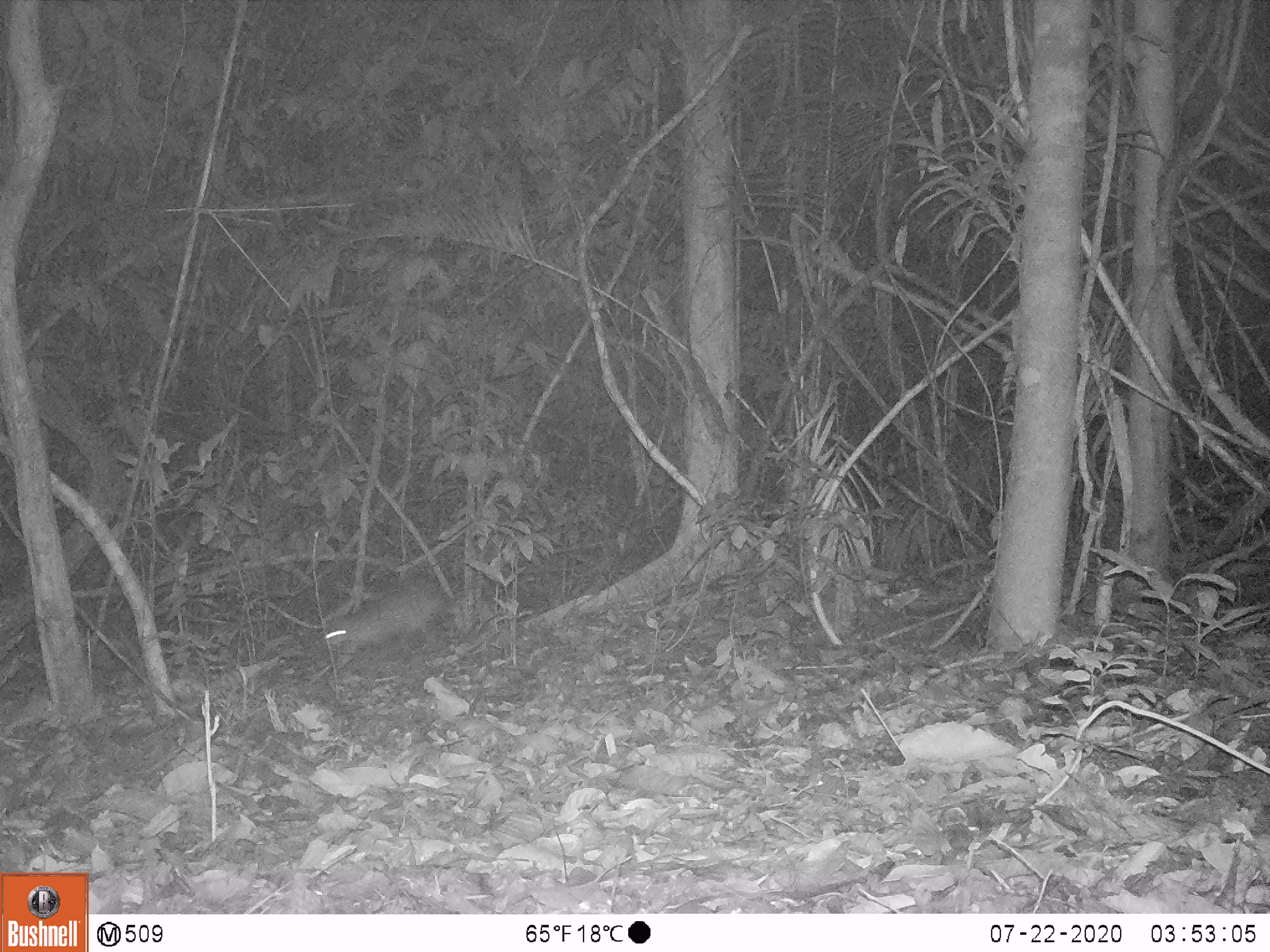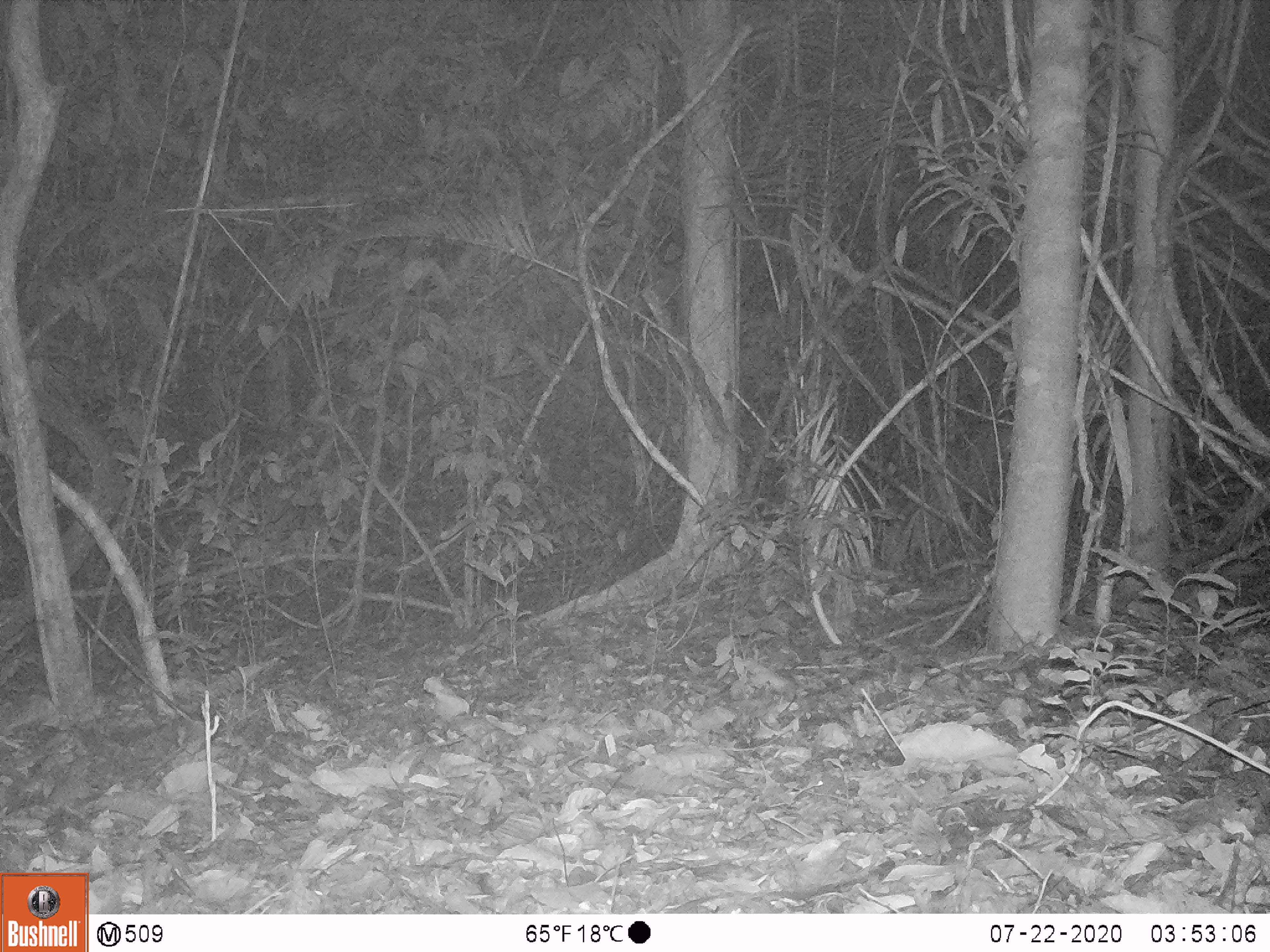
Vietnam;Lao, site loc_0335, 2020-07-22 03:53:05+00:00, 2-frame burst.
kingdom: Animalia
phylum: Chordata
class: Mammalia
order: Rodentia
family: Hystricidae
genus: Atherurus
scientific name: Atherurus macrourus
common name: asiatic brush-tailed porcupine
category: asiatic brush tailed porcupine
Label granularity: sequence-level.